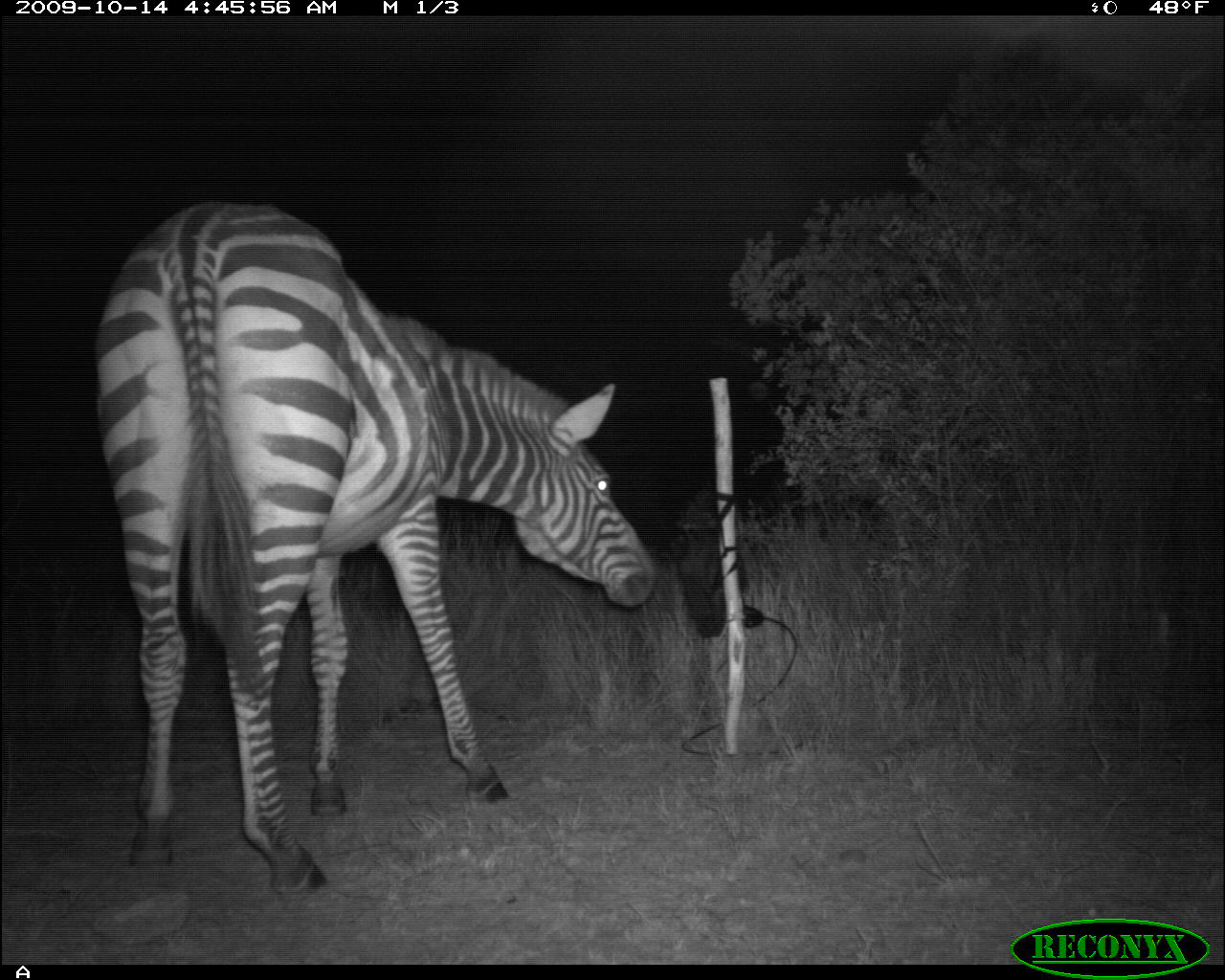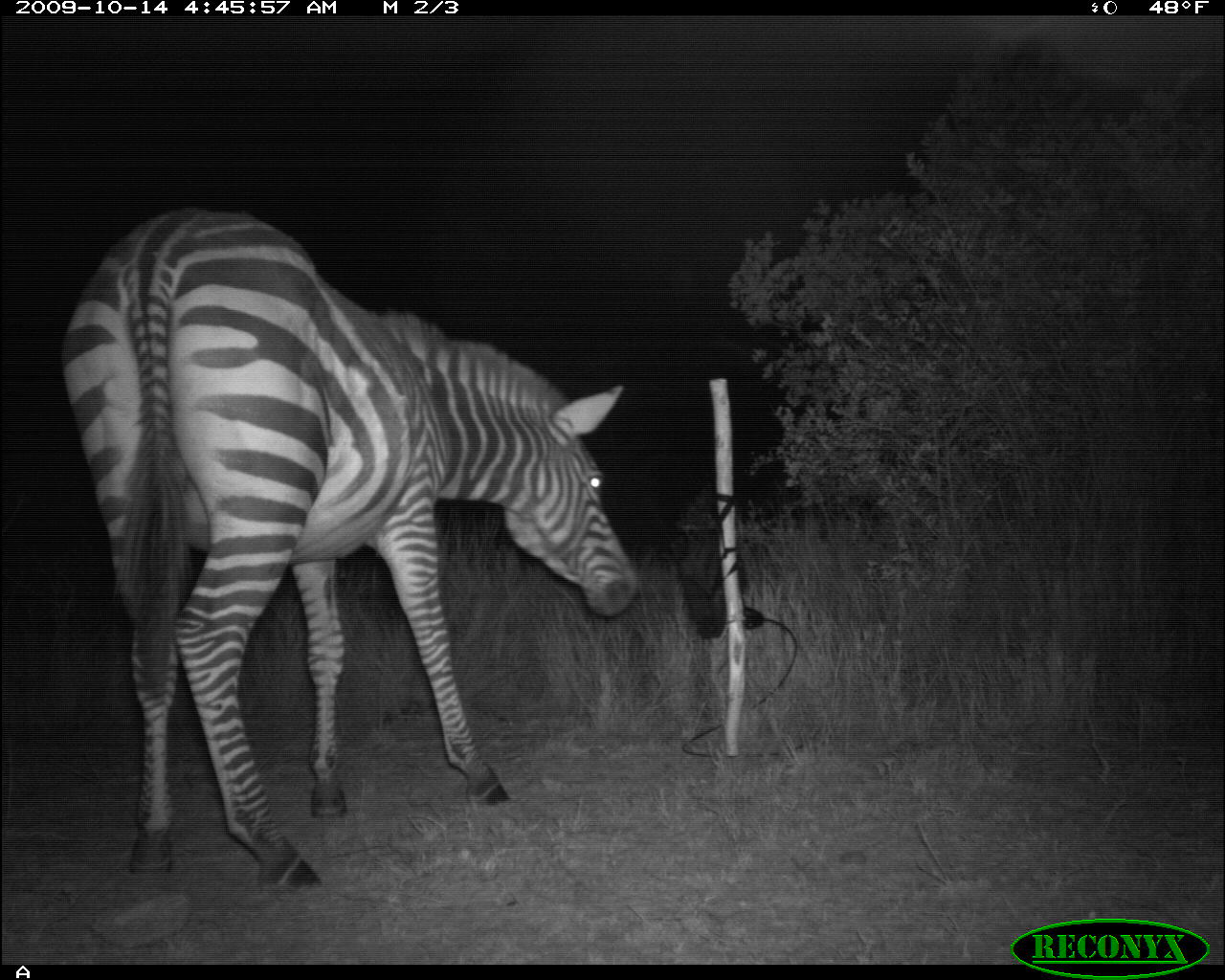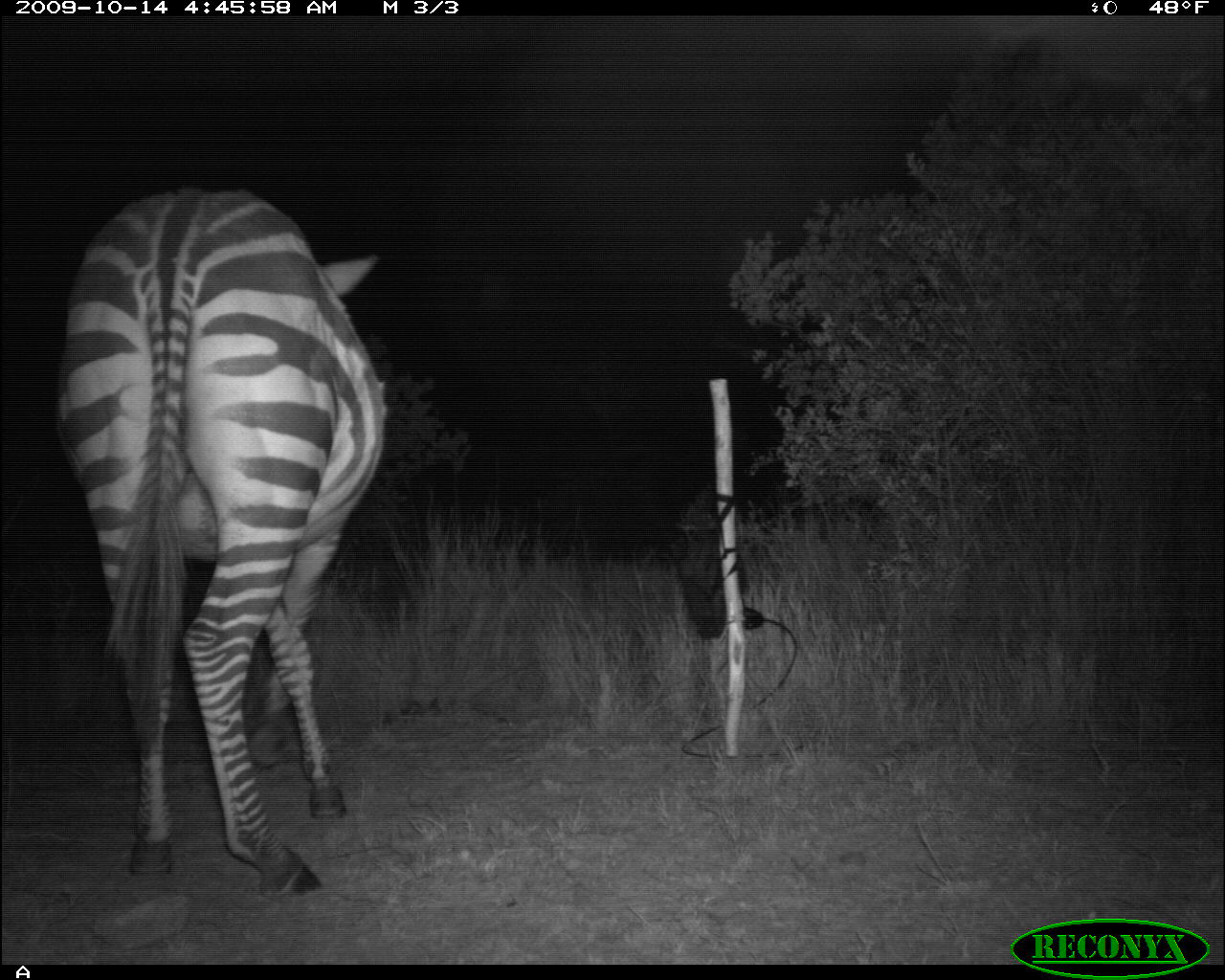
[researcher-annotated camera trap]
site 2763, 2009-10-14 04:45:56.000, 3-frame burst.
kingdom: Animalia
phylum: Chordata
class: Mammalia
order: Perissodactyla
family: Equidae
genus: Equus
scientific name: Equus quagga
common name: plains zebra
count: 1